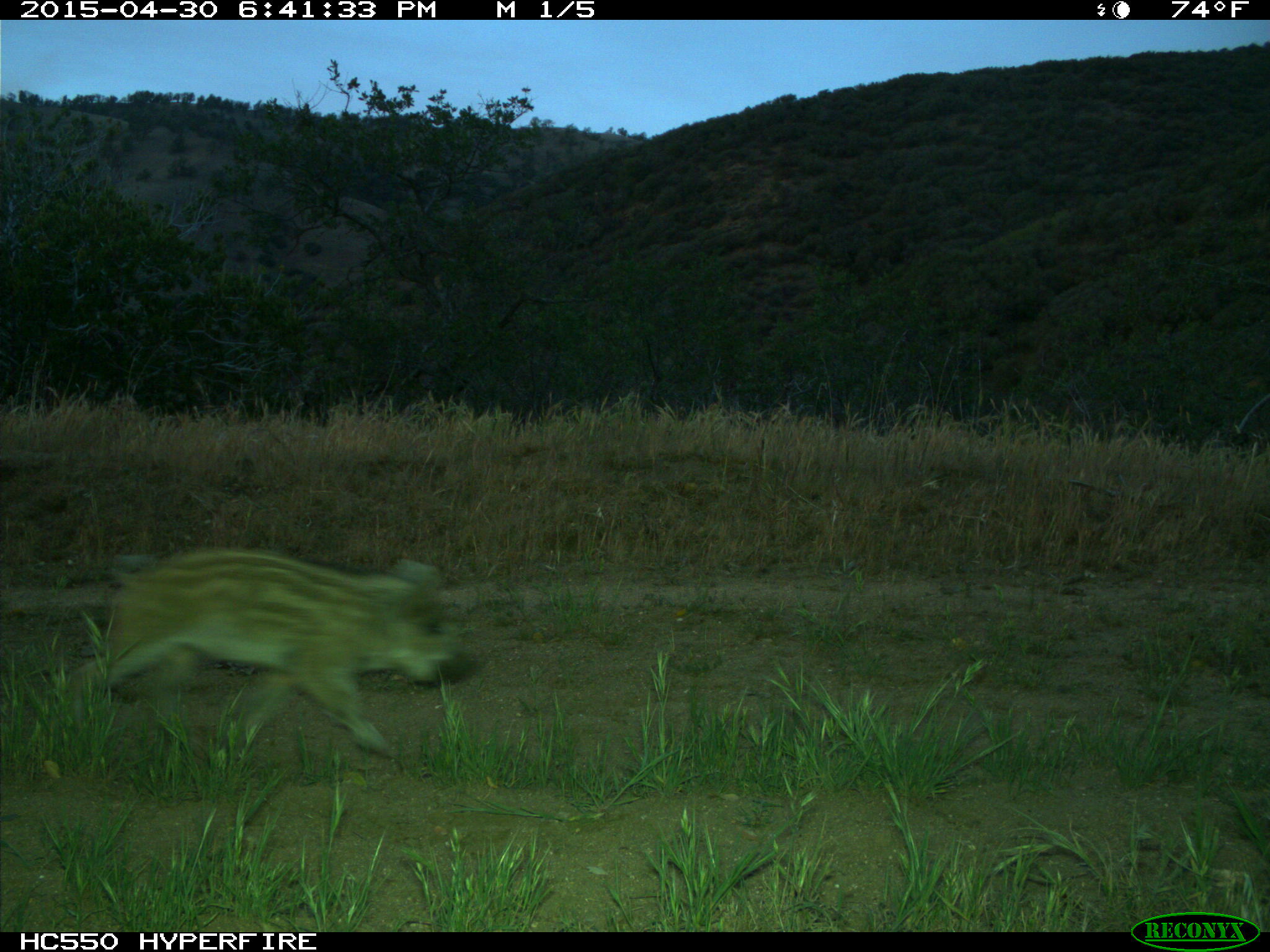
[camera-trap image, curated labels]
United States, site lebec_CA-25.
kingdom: Animalia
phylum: Chordata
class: Mammalia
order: Artiodactyla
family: Suidae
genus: Sus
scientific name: Sus scrofa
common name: wild boar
Sus scrofa (wild boar).